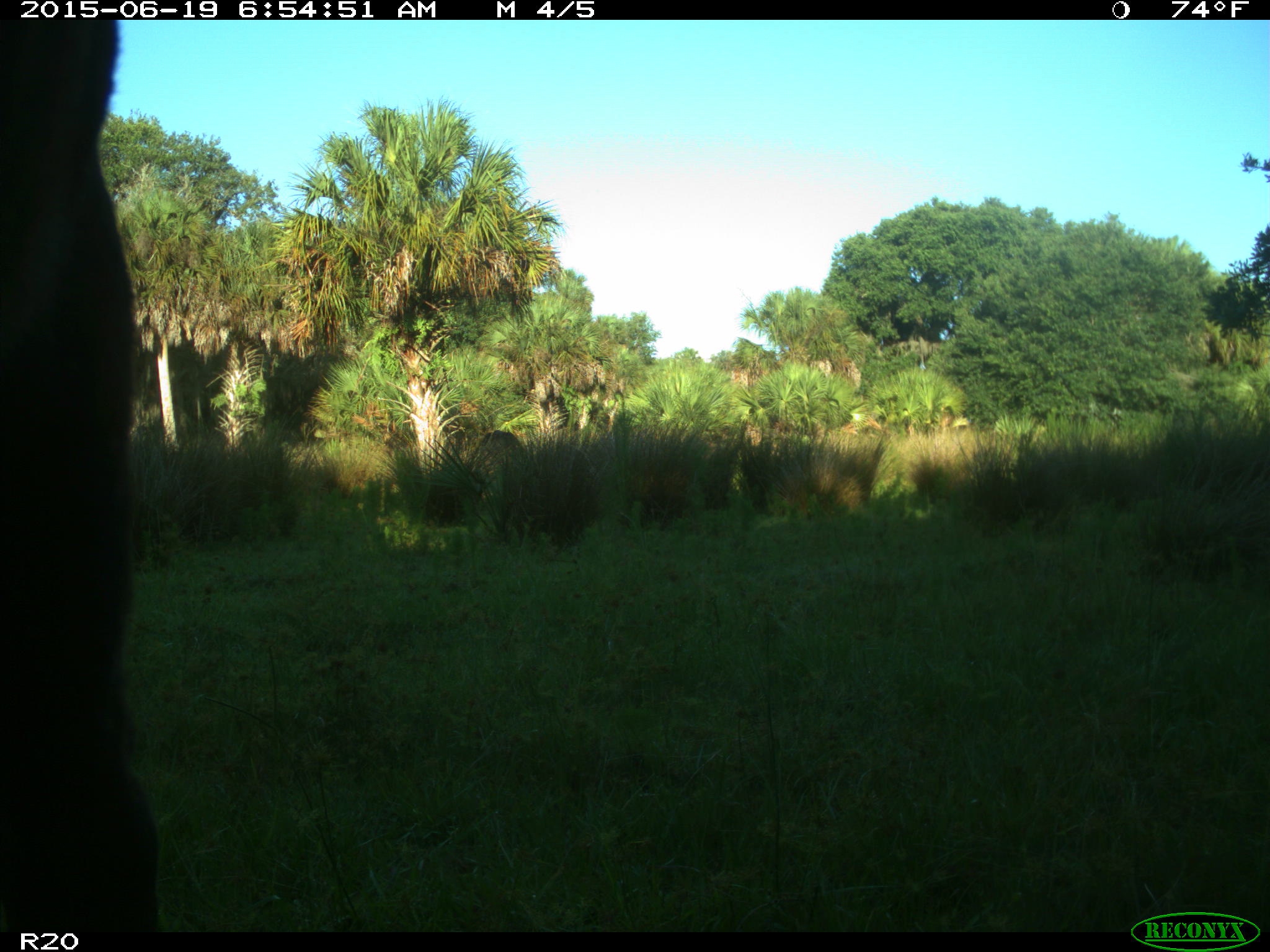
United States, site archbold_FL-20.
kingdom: Animalia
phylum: Chordata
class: Mammalia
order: Artiodactyla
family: Bovidae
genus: Bos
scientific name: Bos taurus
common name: domestic cow